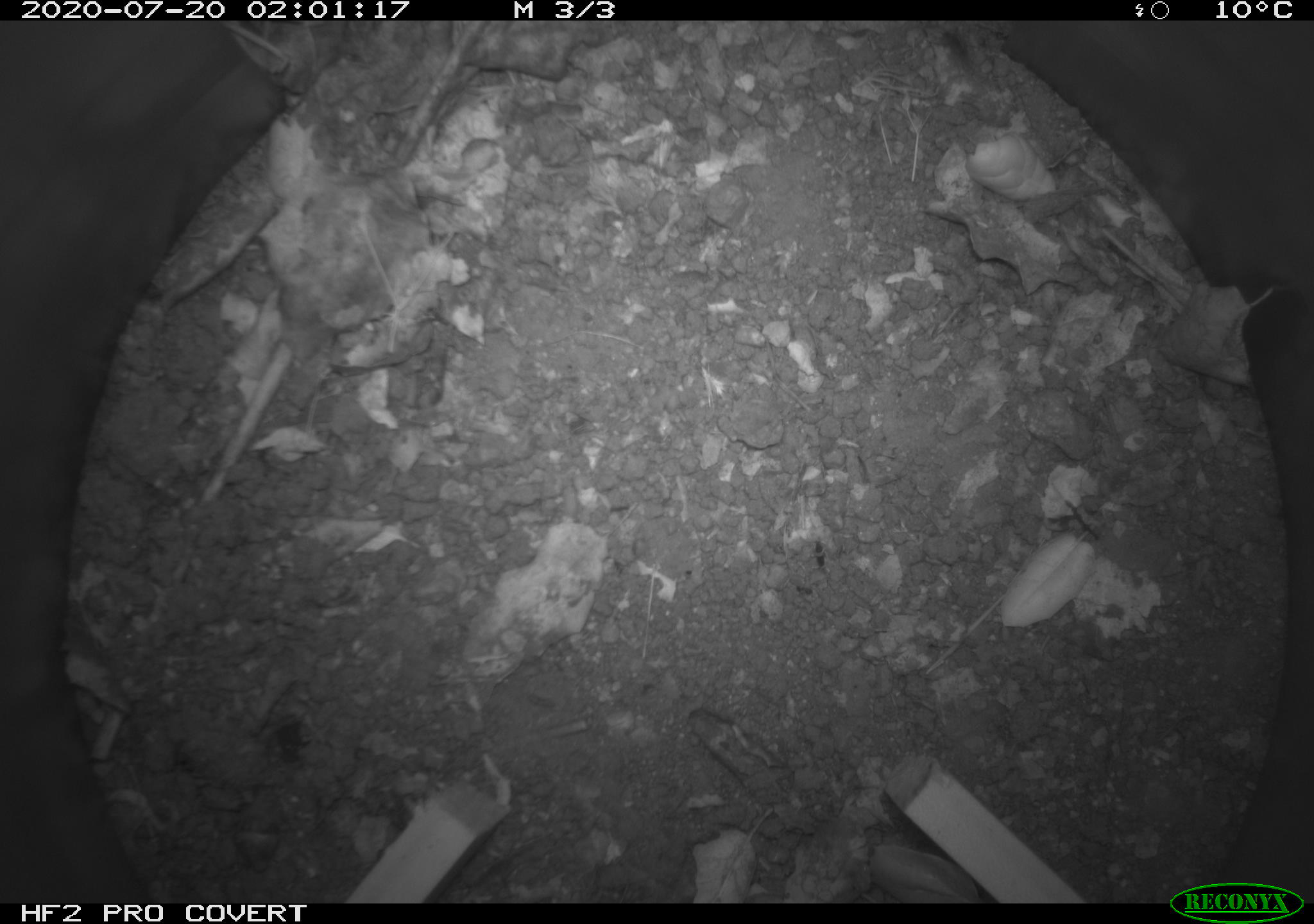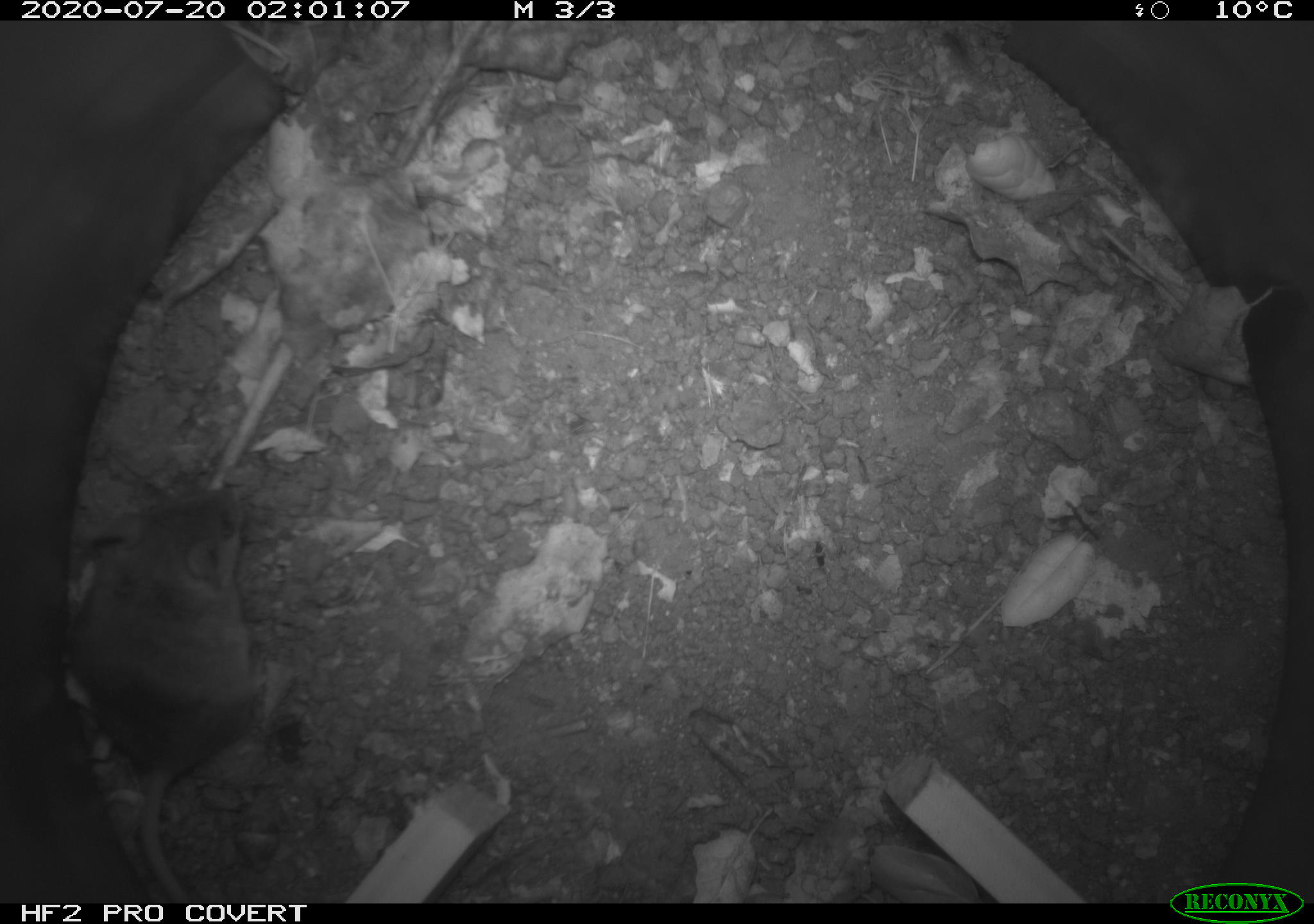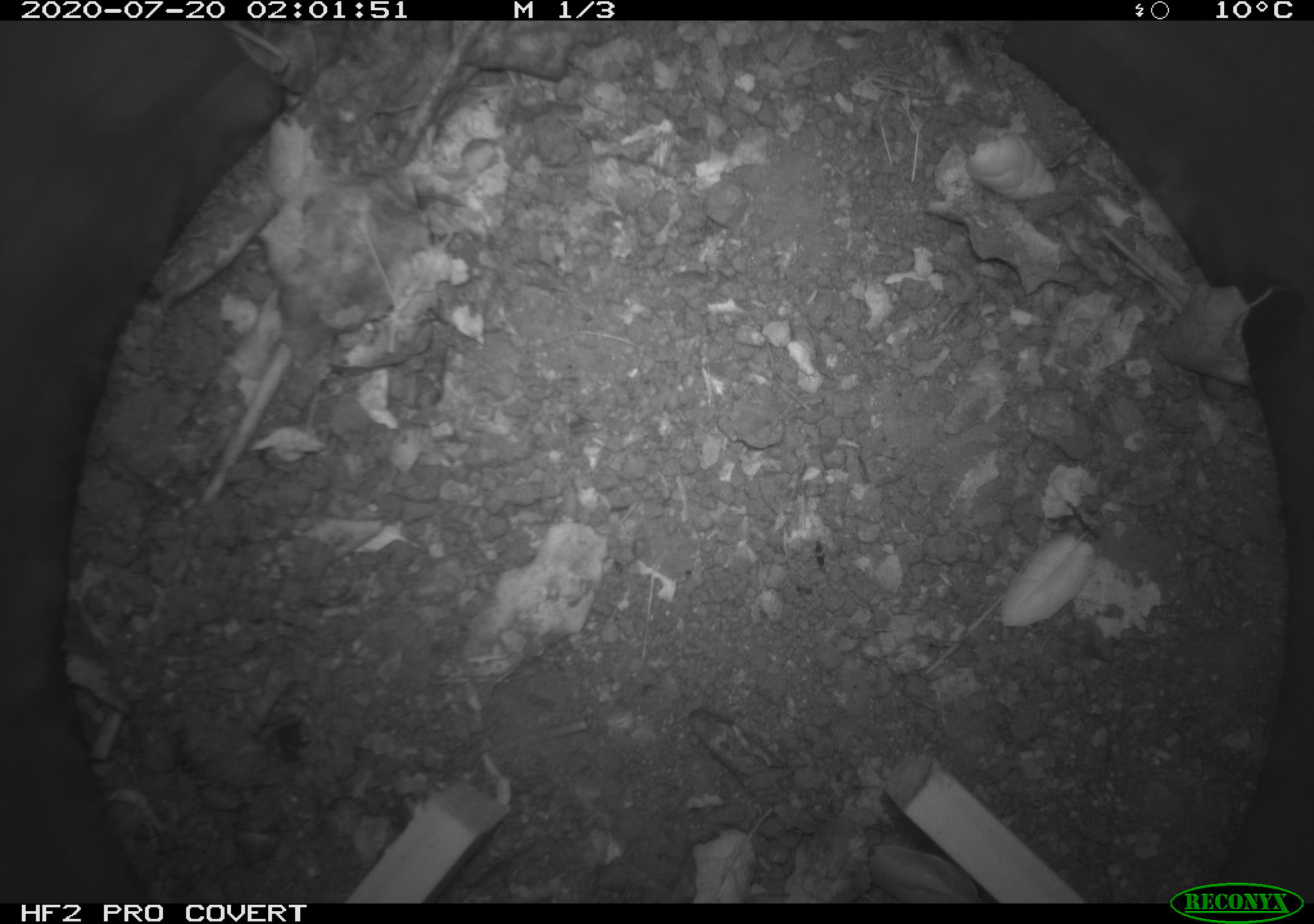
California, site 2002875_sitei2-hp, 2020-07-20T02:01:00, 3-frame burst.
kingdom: Animalia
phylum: Chordata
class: Mammalia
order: Rodentia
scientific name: Rodentia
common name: rodent